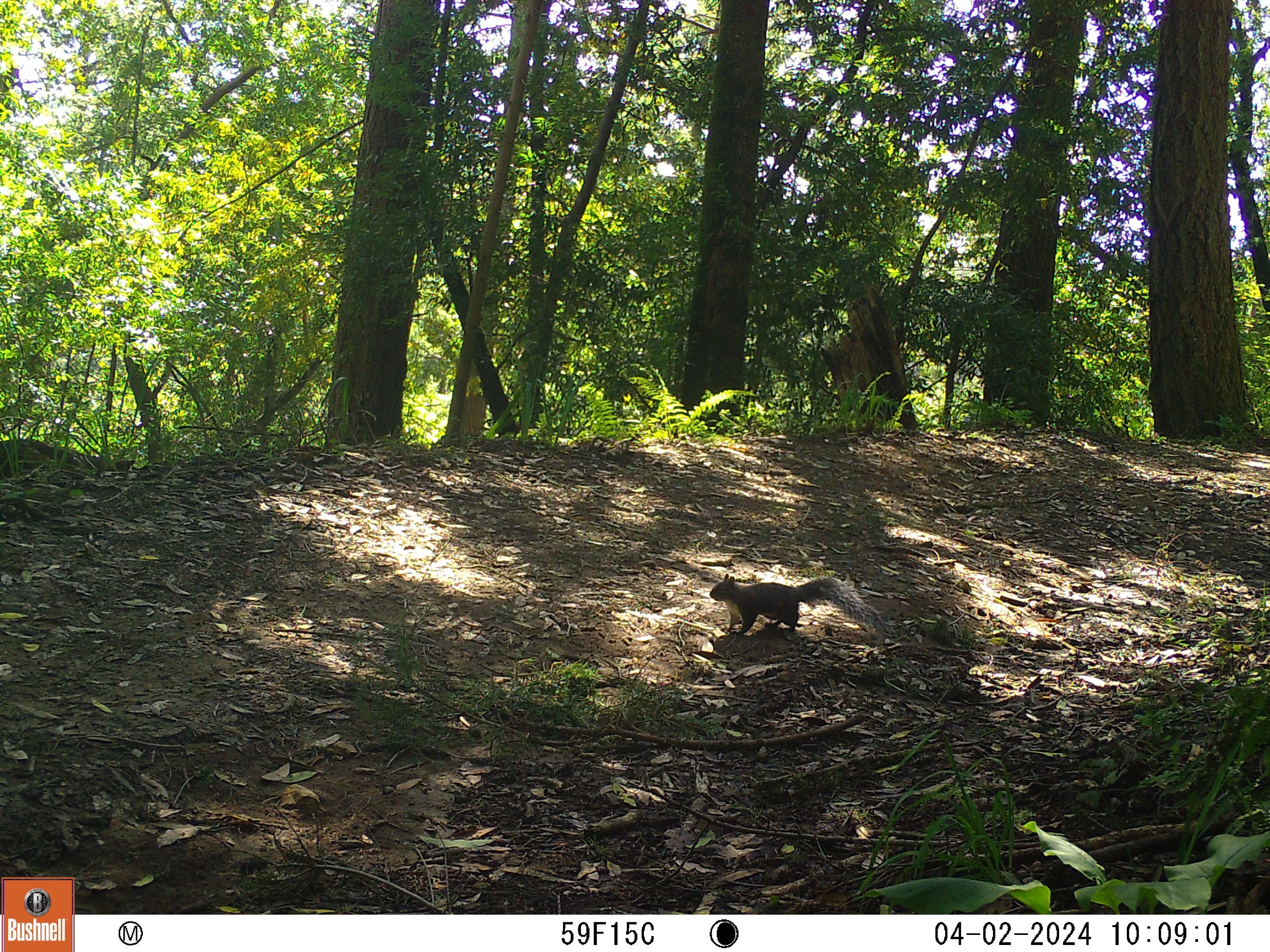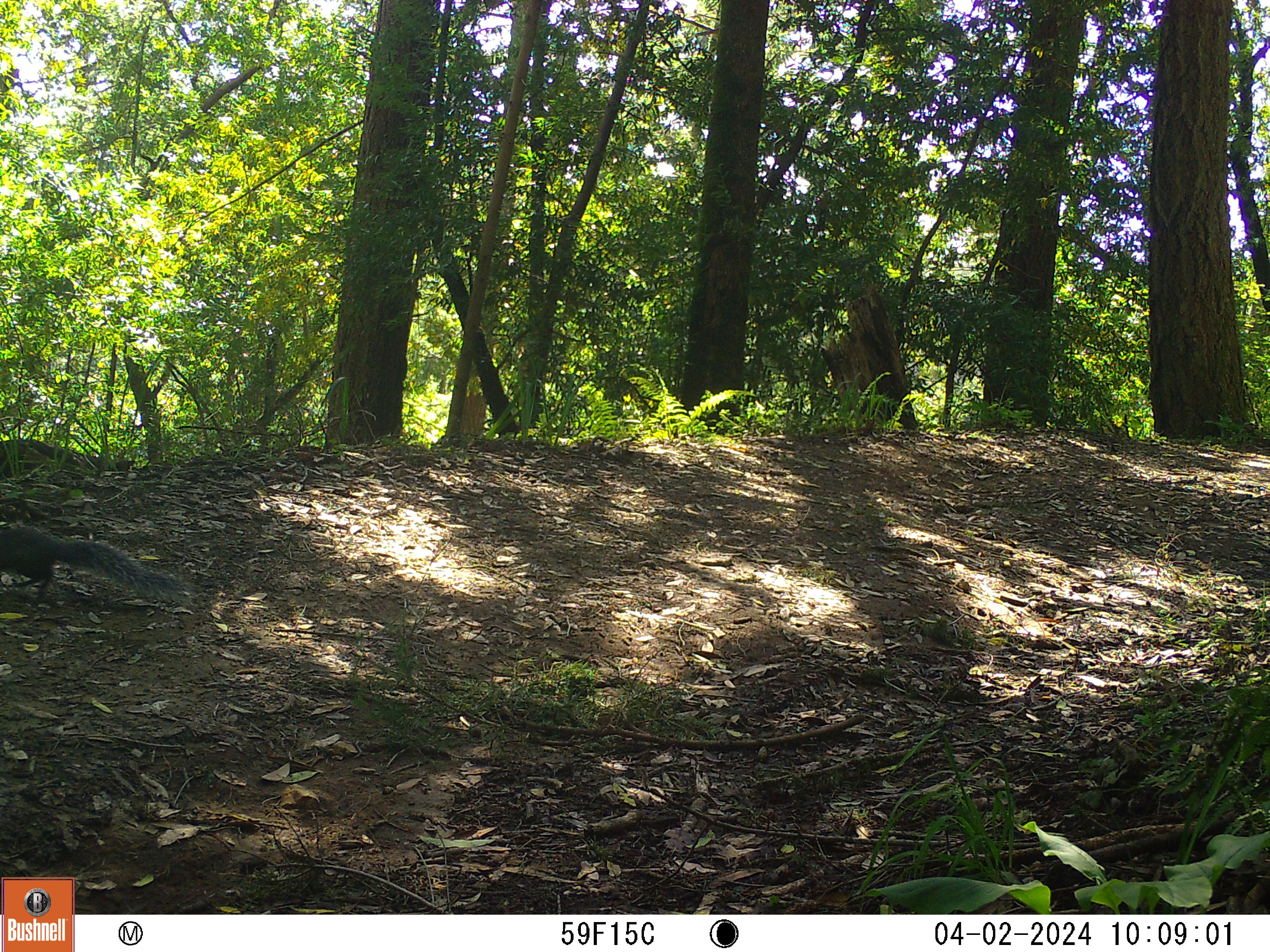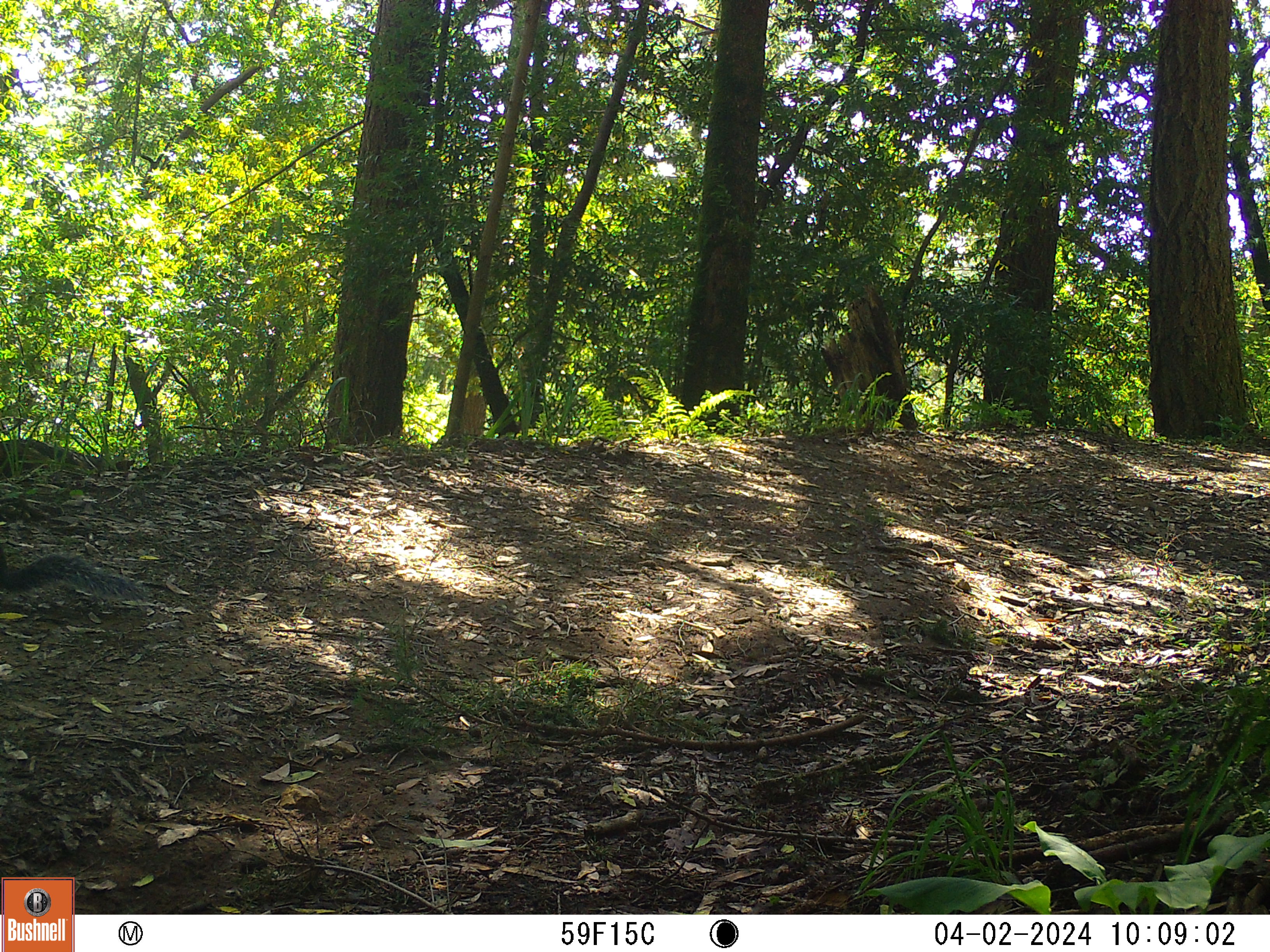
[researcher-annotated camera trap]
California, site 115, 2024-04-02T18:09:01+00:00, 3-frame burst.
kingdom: Animalia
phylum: Chordata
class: Mammalia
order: Rodentia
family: Sciuridae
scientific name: Sciuridae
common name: squirrel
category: unknown squirrel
Unknown squirrel (squirrel) (Sciuridae).